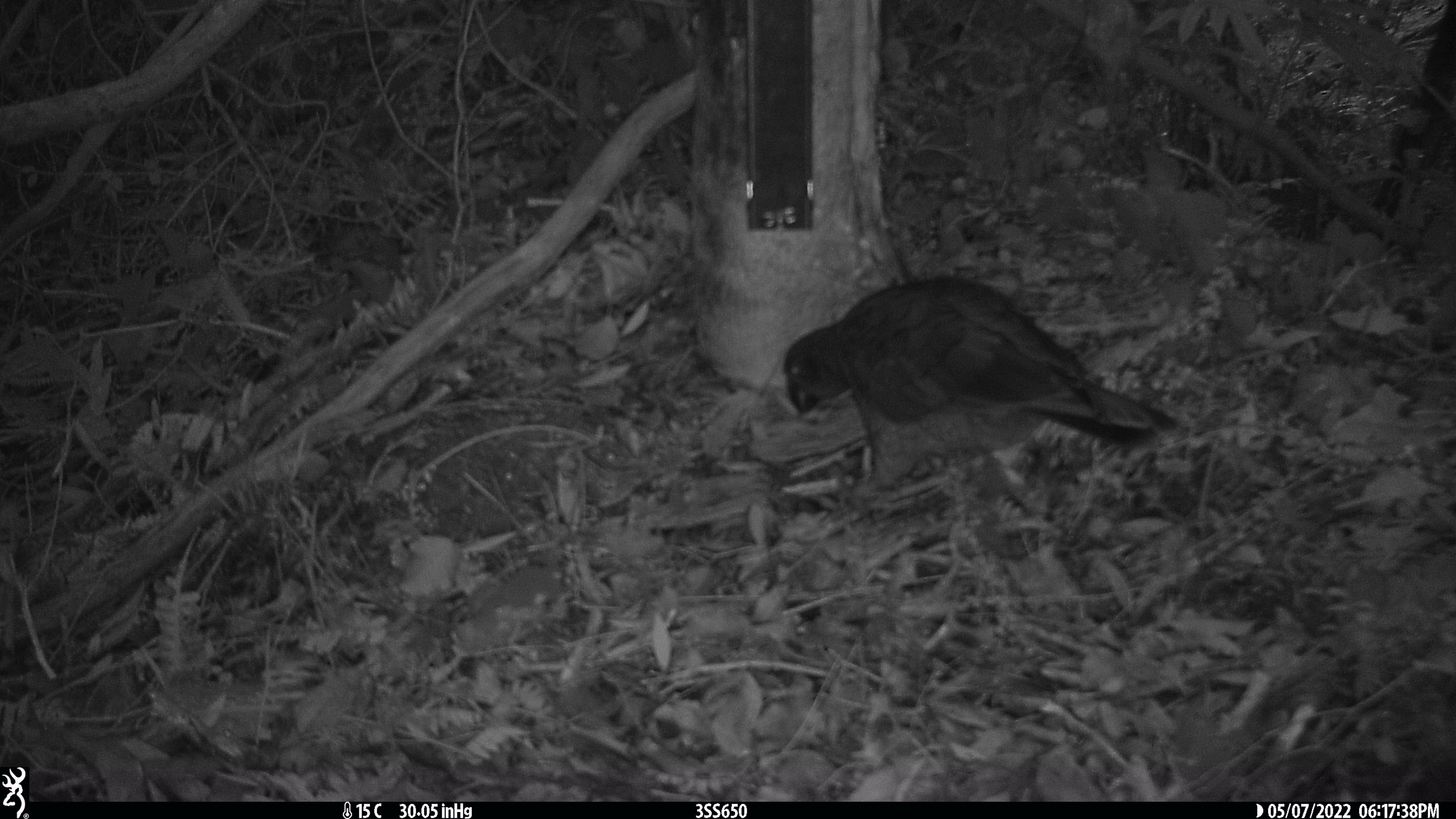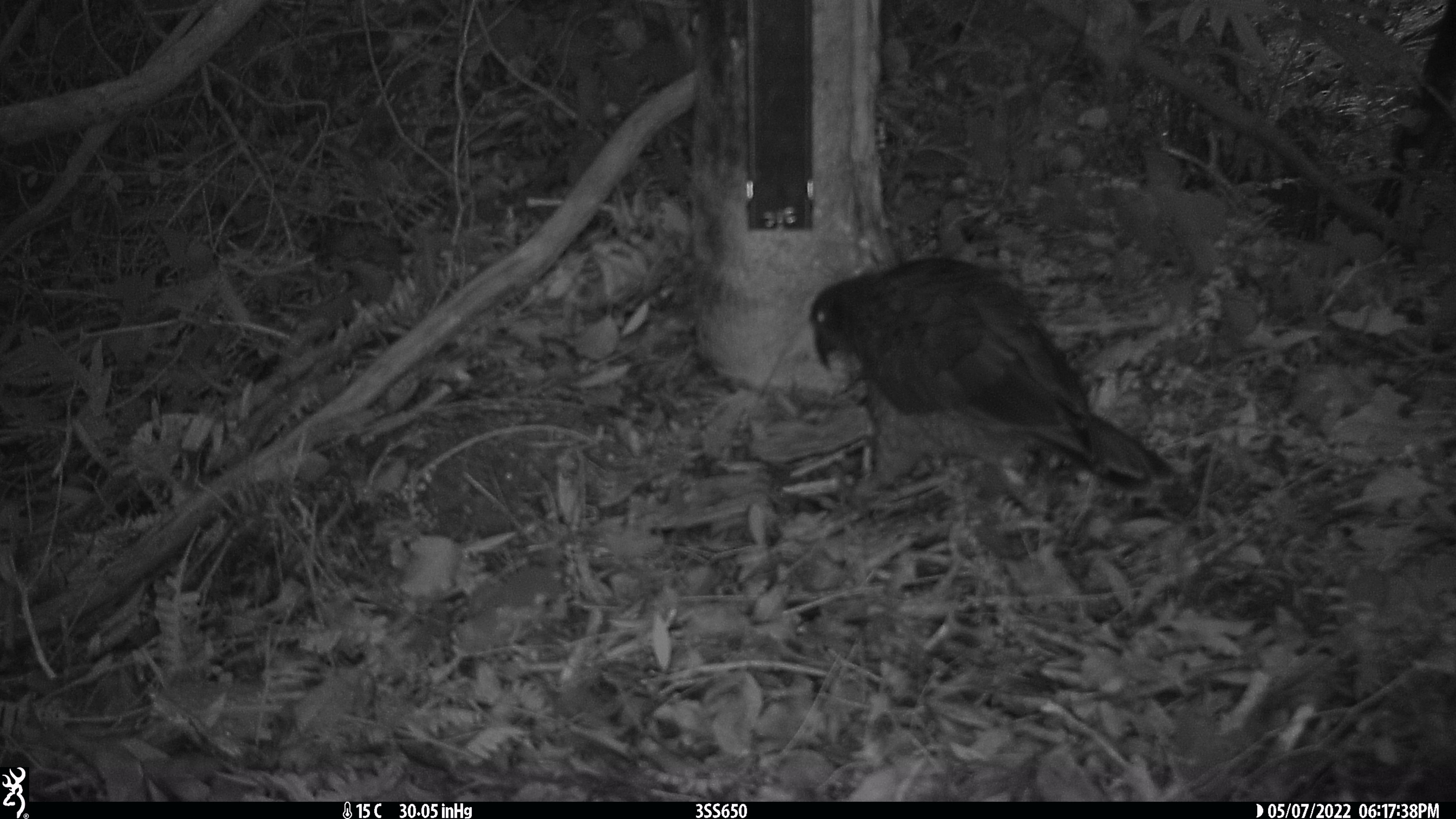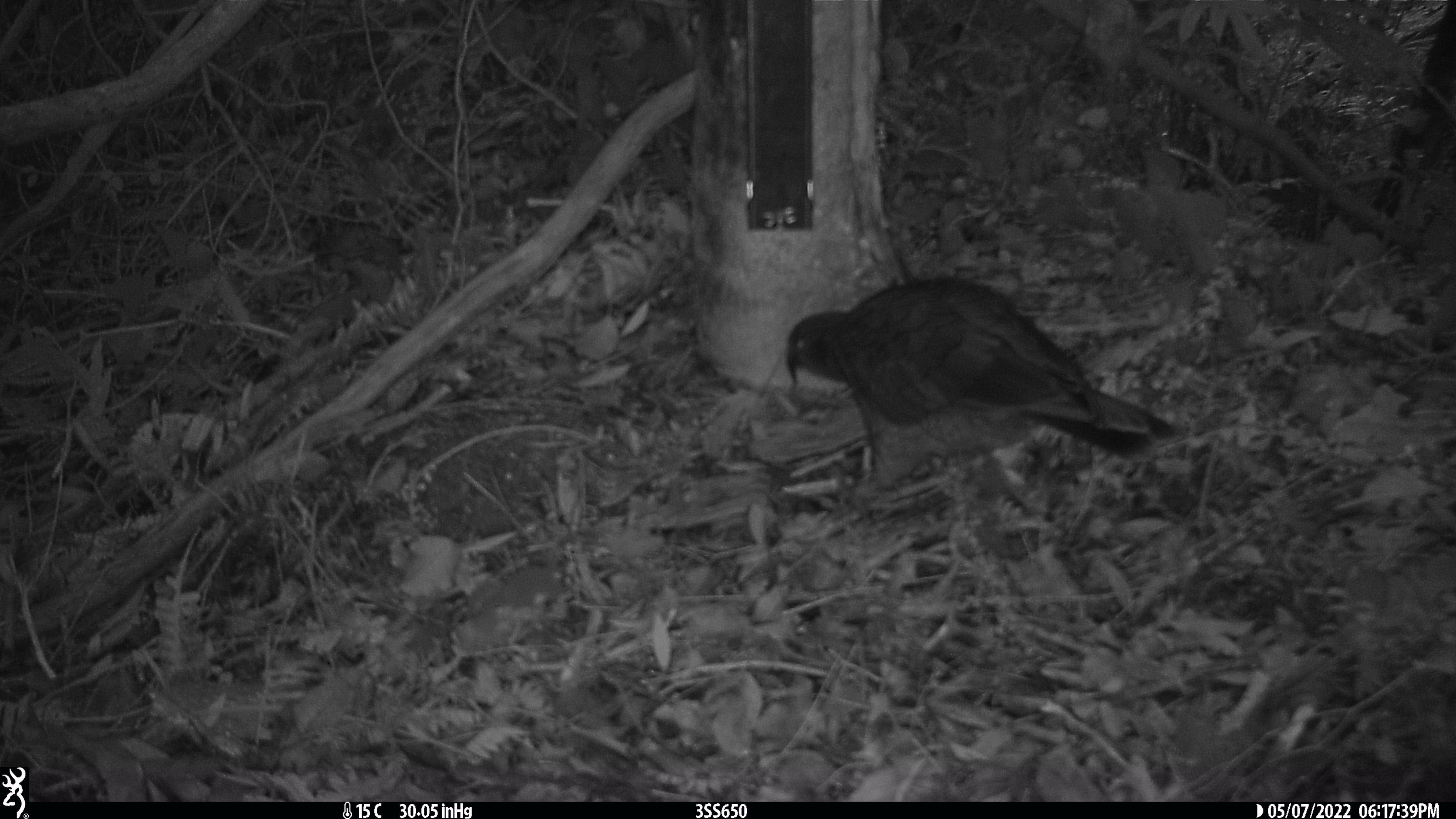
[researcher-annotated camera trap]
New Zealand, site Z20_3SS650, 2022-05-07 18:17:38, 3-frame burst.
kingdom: Animalia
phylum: Chordata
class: Aves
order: Psittaciformes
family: Strigopidae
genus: Nestor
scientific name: Nestor notabilis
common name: kea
Kea (Nestor notabilis).